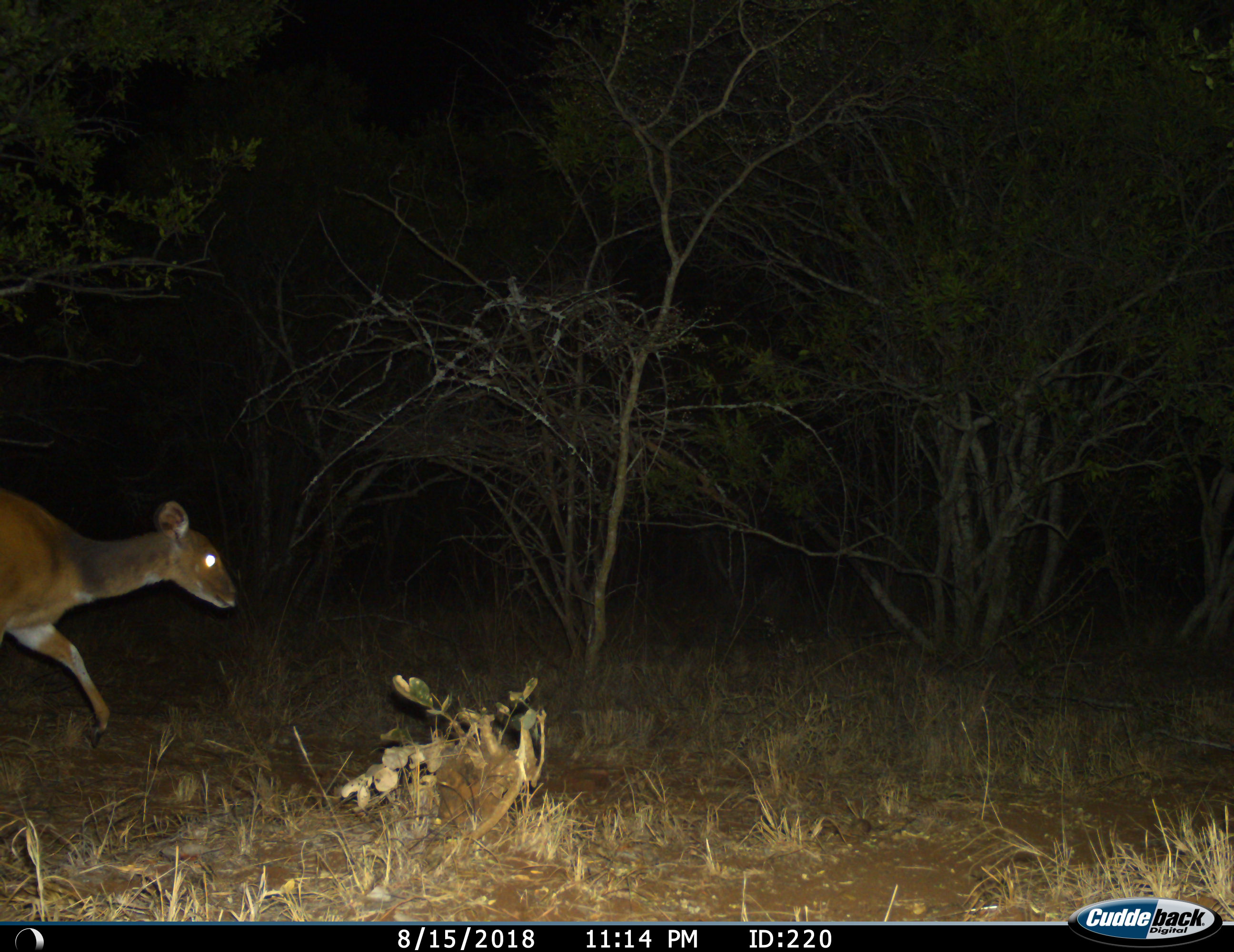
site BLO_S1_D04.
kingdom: Animalia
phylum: Chordata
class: Mammalia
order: Artiodactyla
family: Bovidae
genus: Tragelaphus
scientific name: Tragelaphus scriptus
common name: bushbuck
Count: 1.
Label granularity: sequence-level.